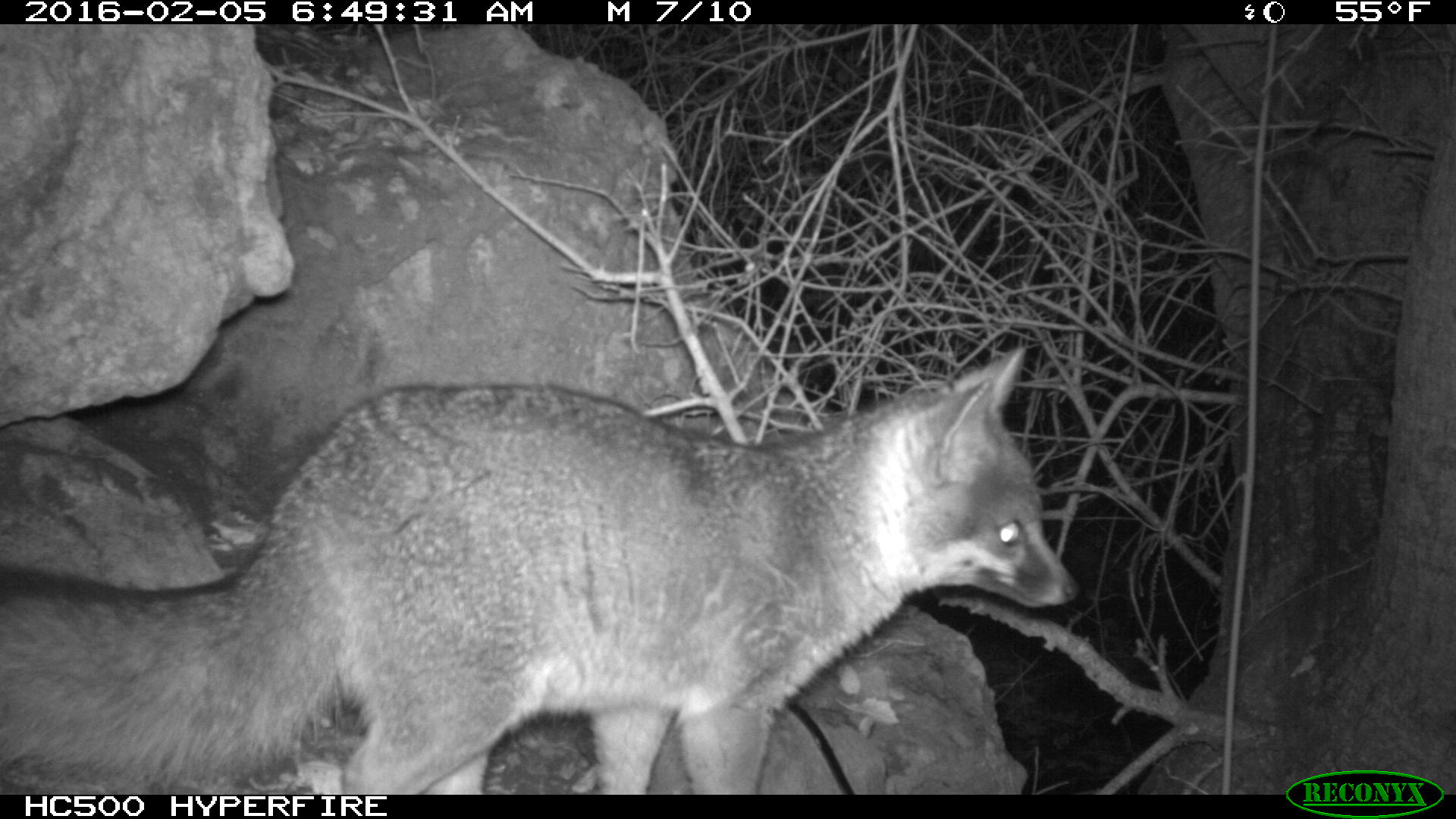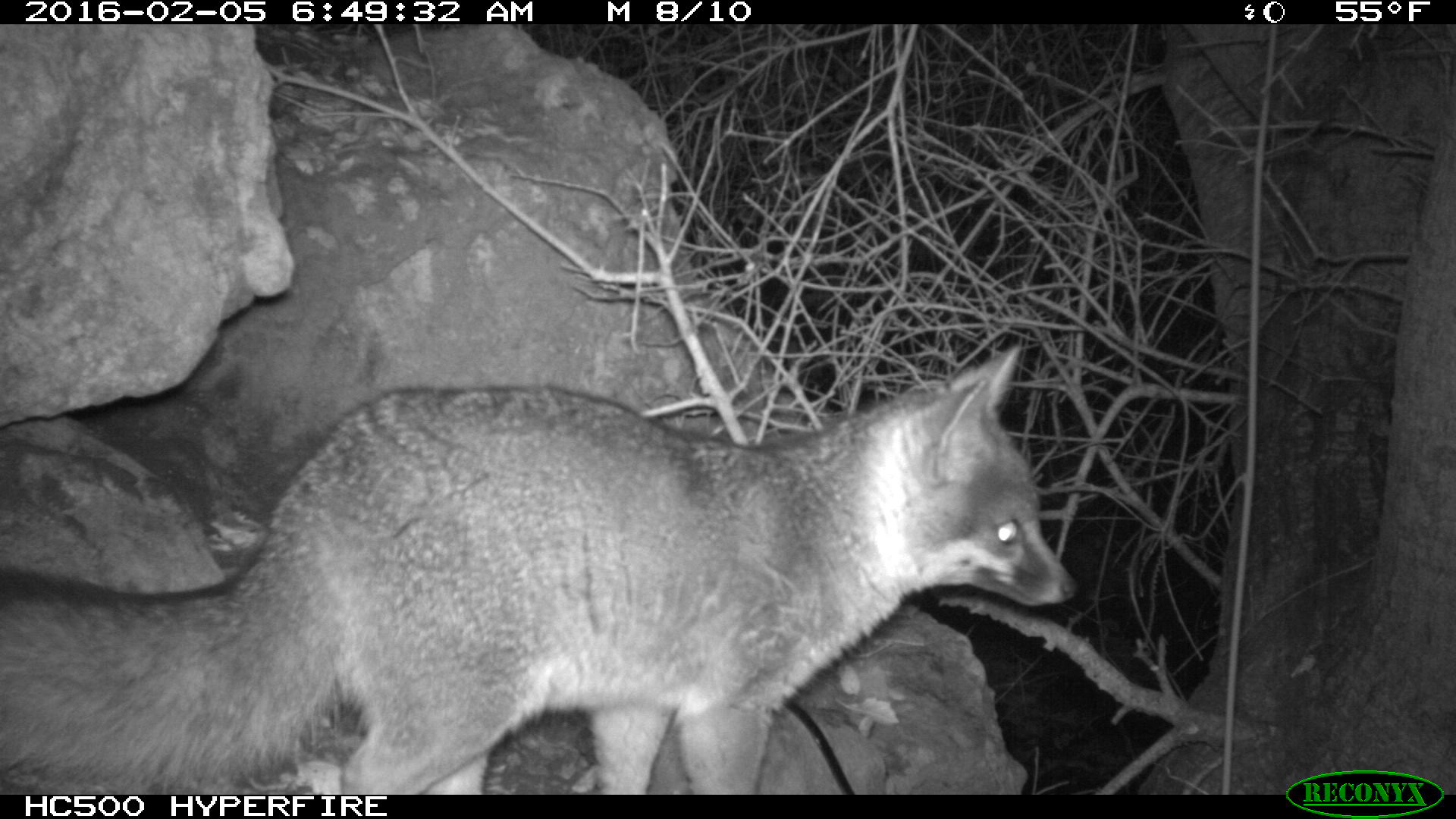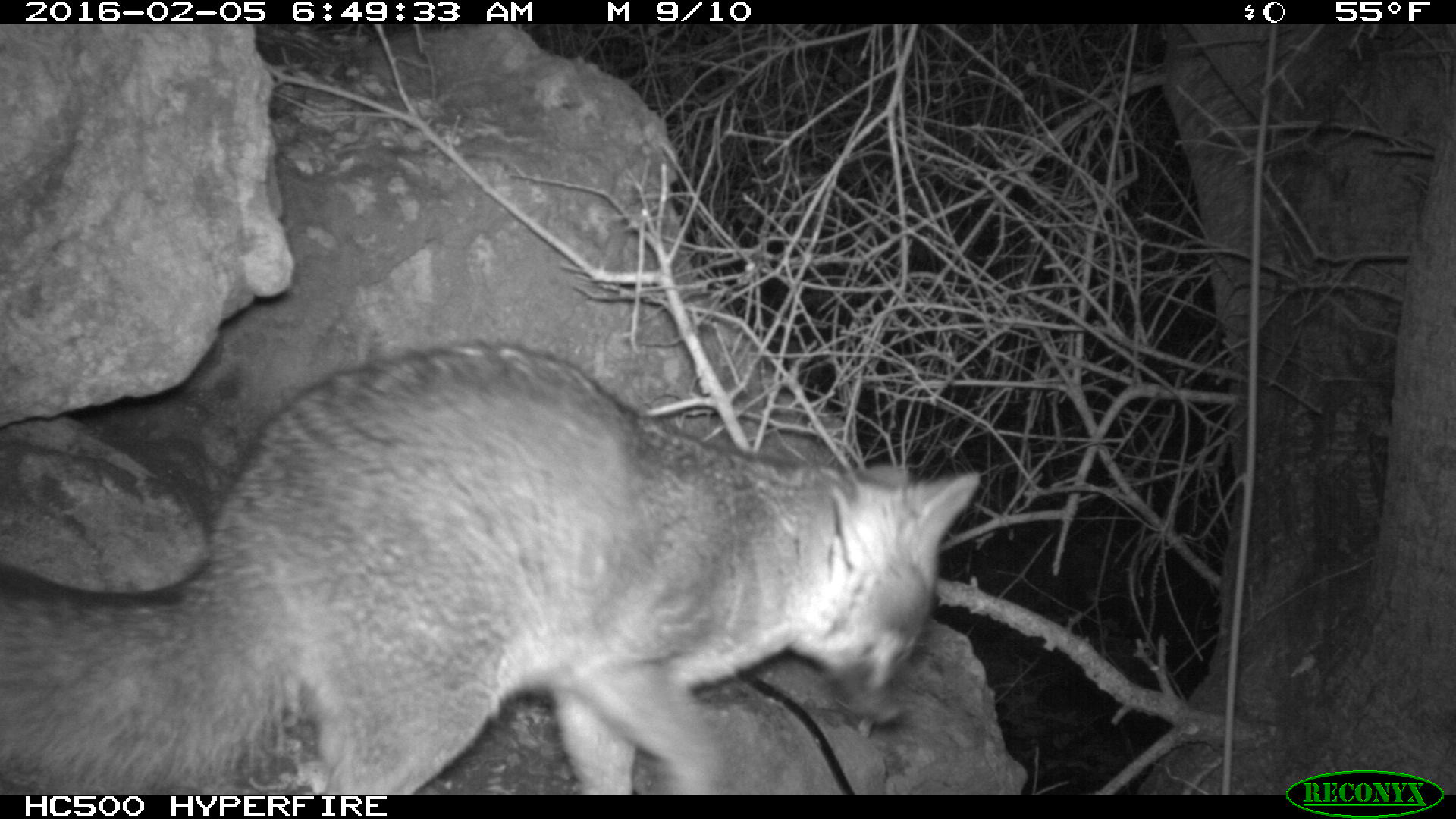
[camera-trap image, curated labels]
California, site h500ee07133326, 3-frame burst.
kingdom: Animalia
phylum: Chordata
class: Mammalia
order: Carnivora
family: Canidae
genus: Urocyon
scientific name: Urocyon littoralis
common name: island fox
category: fox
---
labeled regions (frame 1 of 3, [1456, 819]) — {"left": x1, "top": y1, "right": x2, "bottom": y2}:
fox: {"left": 0, "top": 344, "right": 1082, "bottom": 795}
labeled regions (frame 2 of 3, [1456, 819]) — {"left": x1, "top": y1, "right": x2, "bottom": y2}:
fox: {"left": 11, "top": 341, "right": 1077, "bottom": 794}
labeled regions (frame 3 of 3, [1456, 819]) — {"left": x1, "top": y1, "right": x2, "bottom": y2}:
fox: {"left": 0, "top": 339, "right": 981, "bottom": 795}